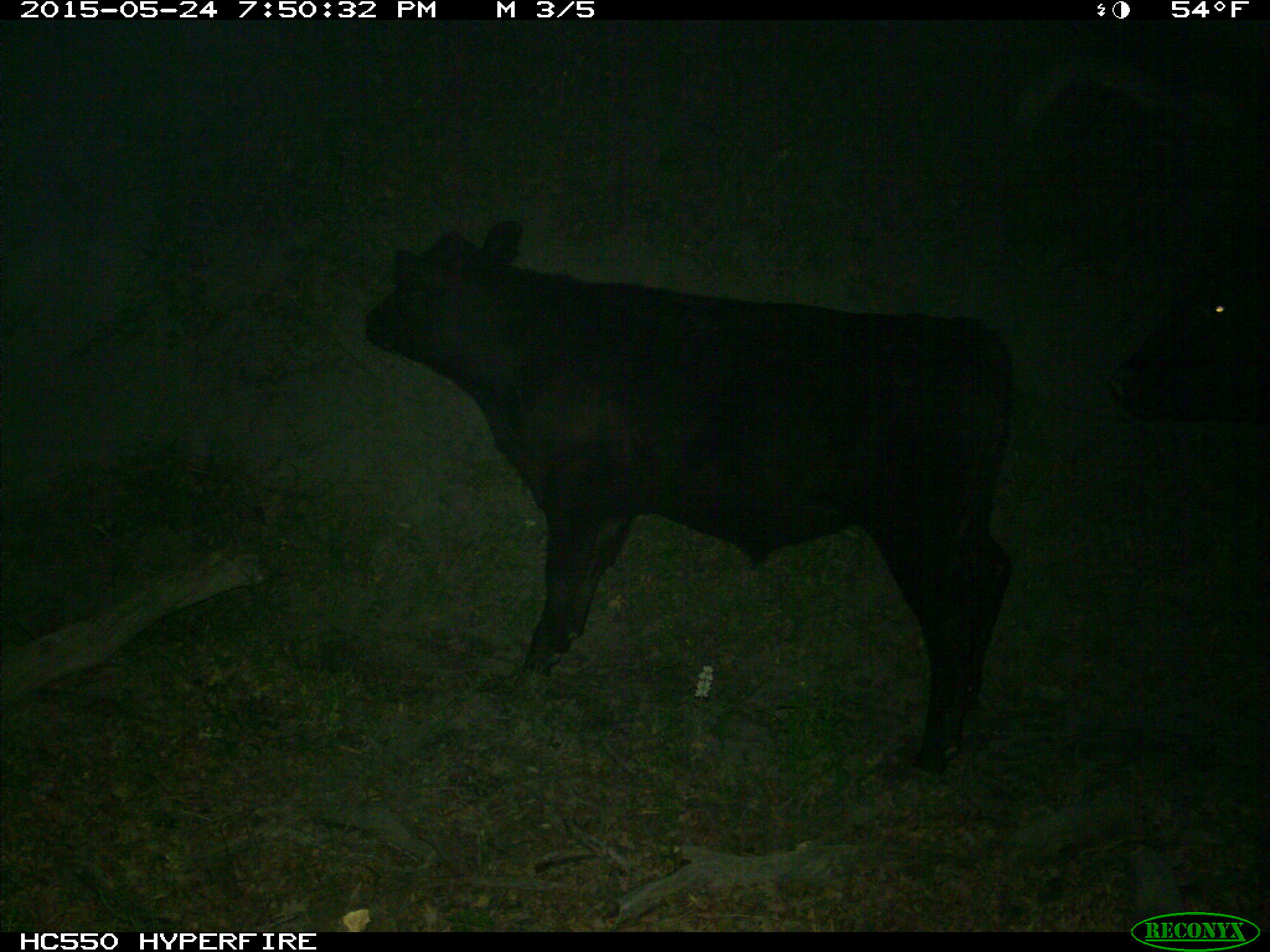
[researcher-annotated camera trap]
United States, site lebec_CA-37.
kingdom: Animalia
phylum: Chordata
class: Mammalia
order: Artiodactyla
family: Bovidae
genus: Bos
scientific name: Bos taurus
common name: domestic cow